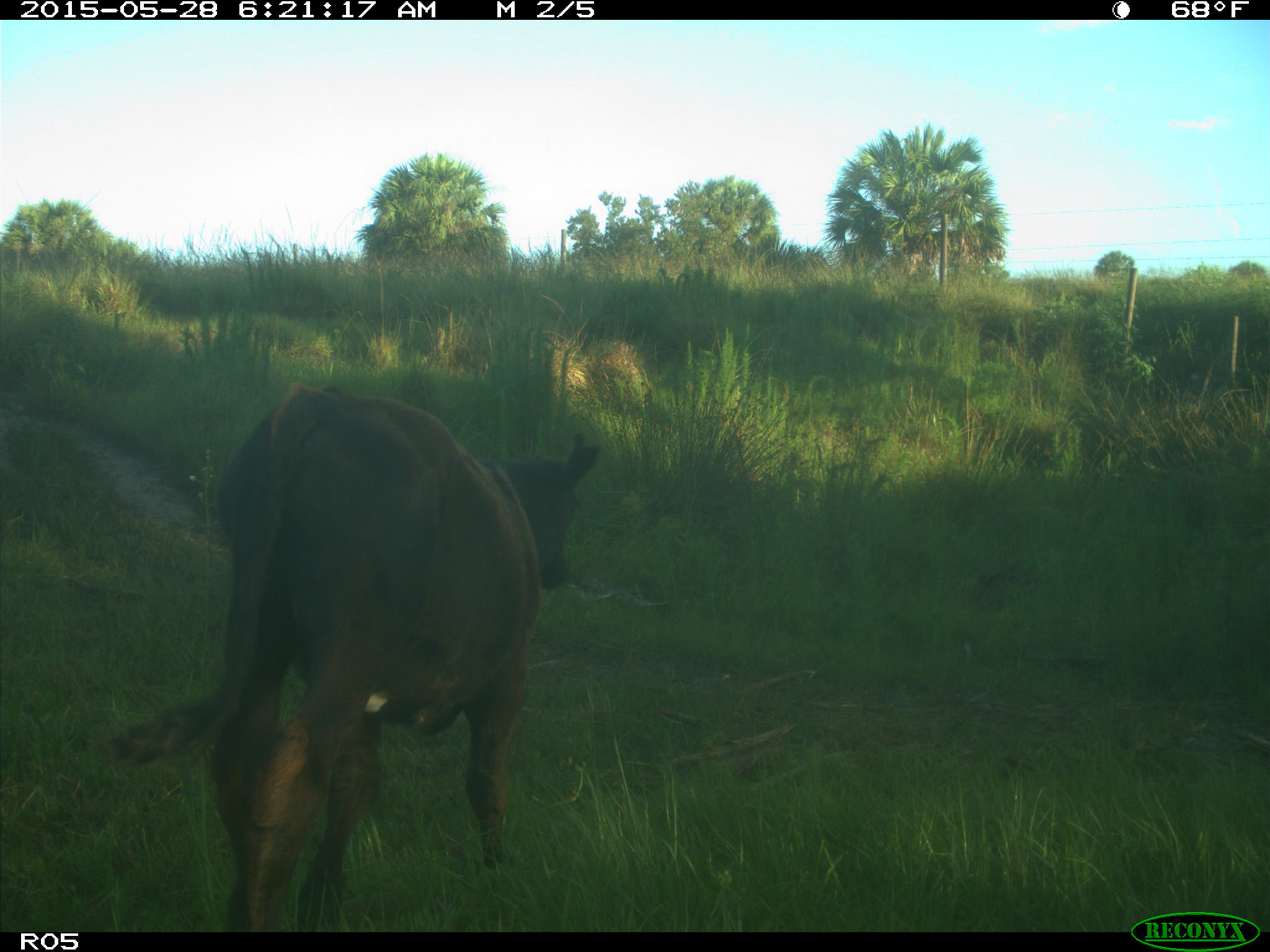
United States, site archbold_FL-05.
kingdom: Animalia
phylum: Chordata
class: Mammalia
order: Artiodactyla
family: Bovidae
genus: Bos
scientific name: Bos taurus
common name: domestic cow